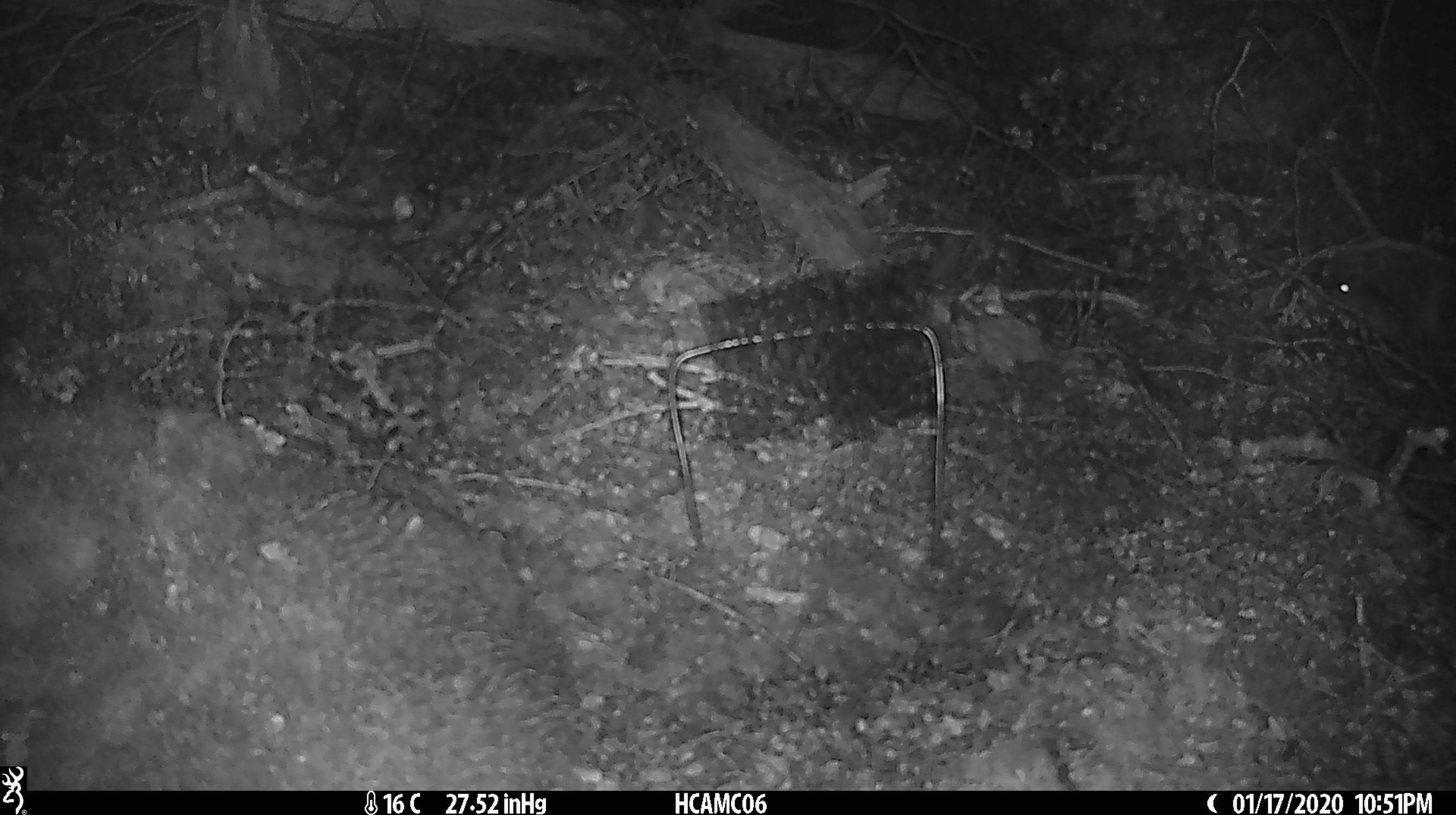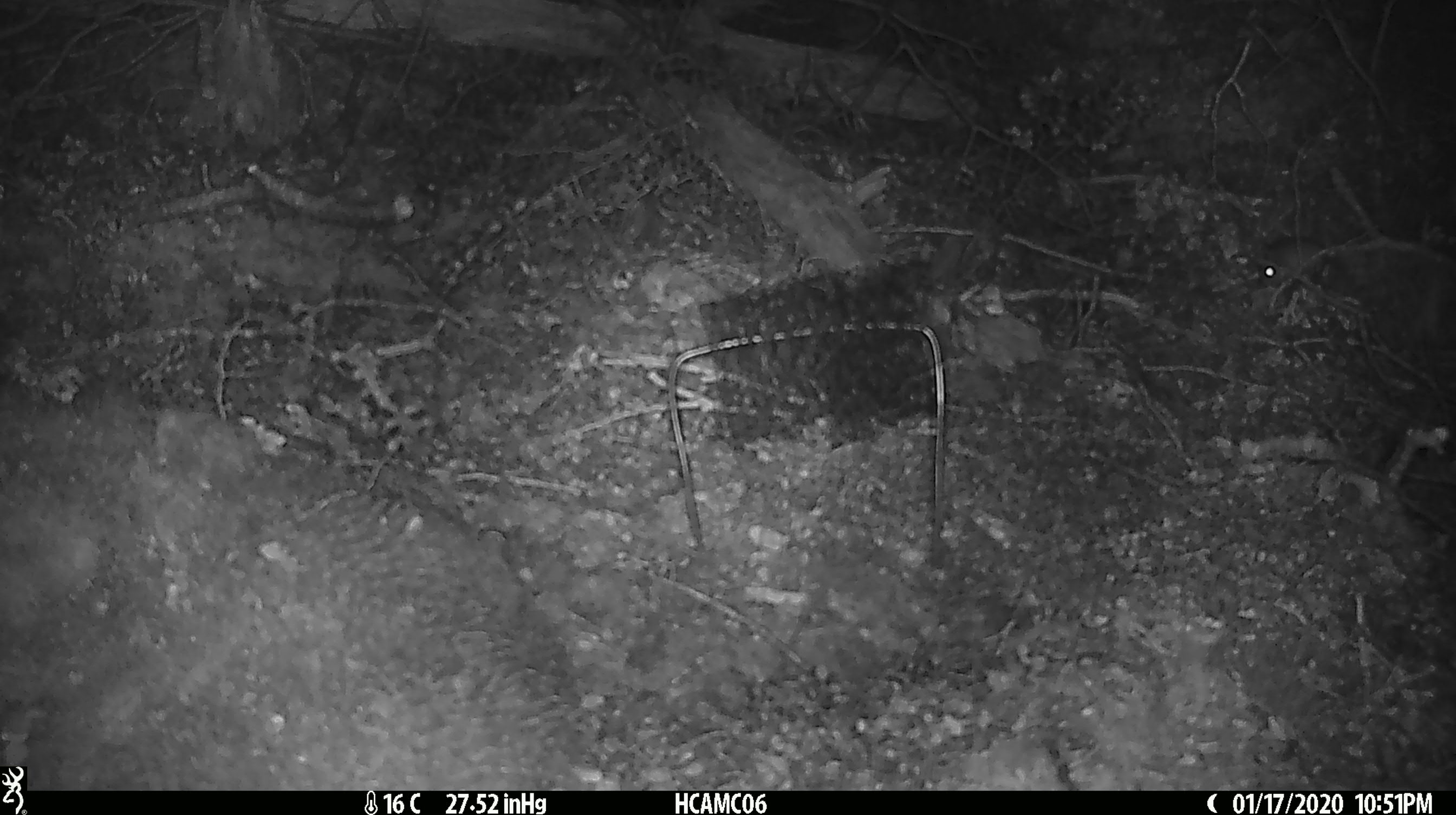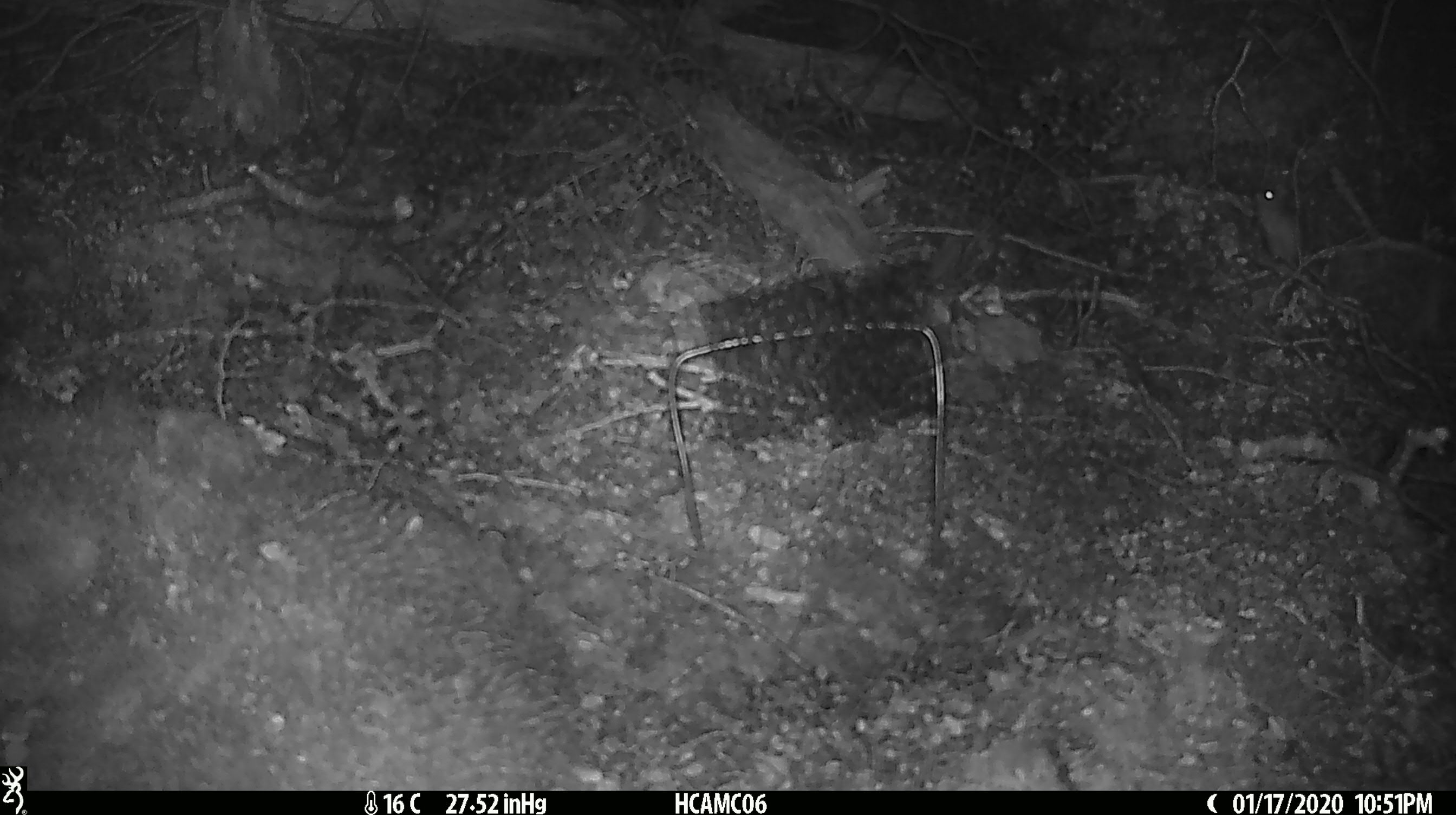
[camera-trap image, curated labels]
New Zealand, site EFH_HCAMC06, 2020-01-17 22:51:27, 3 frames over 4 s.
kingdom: Animalia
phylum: Chordata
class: Mammalia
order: Rodentia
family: Muridae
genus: Mus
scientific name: Mus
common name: mouse